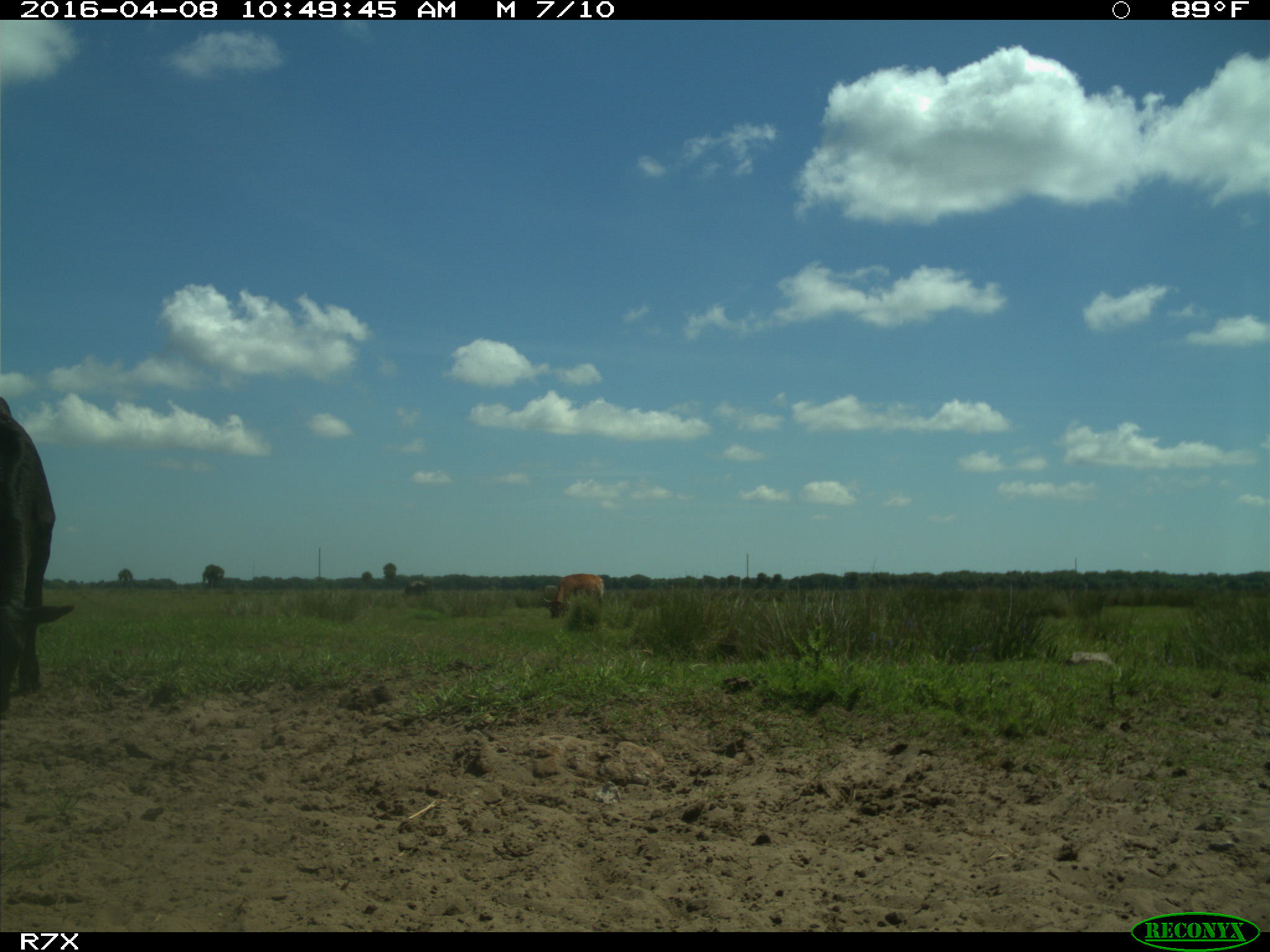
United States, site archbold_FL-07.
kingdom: Animalia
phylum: Chordata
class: Mammalia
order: Artiodactyla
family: Bovidae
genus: Bos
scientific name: Bos taurus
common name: domestic cow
Bos taurus (domestic cow).